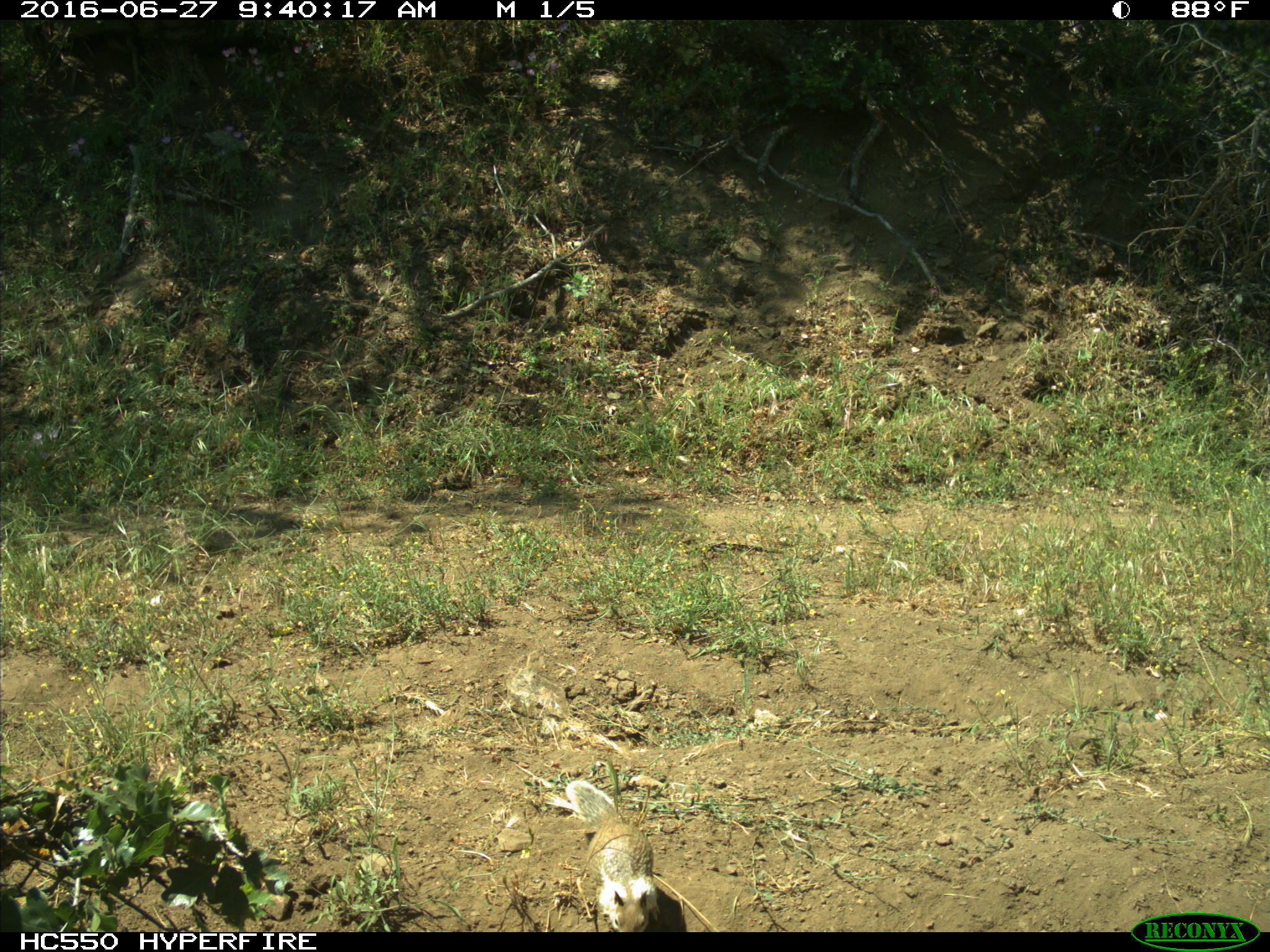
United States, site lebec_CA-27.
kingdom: Animalia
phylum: Chordata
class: Mammalia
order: Rodentia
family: Sciuridae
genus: Otospermophilus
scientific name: Otospermophilus beecheyi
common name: california ground squirrel